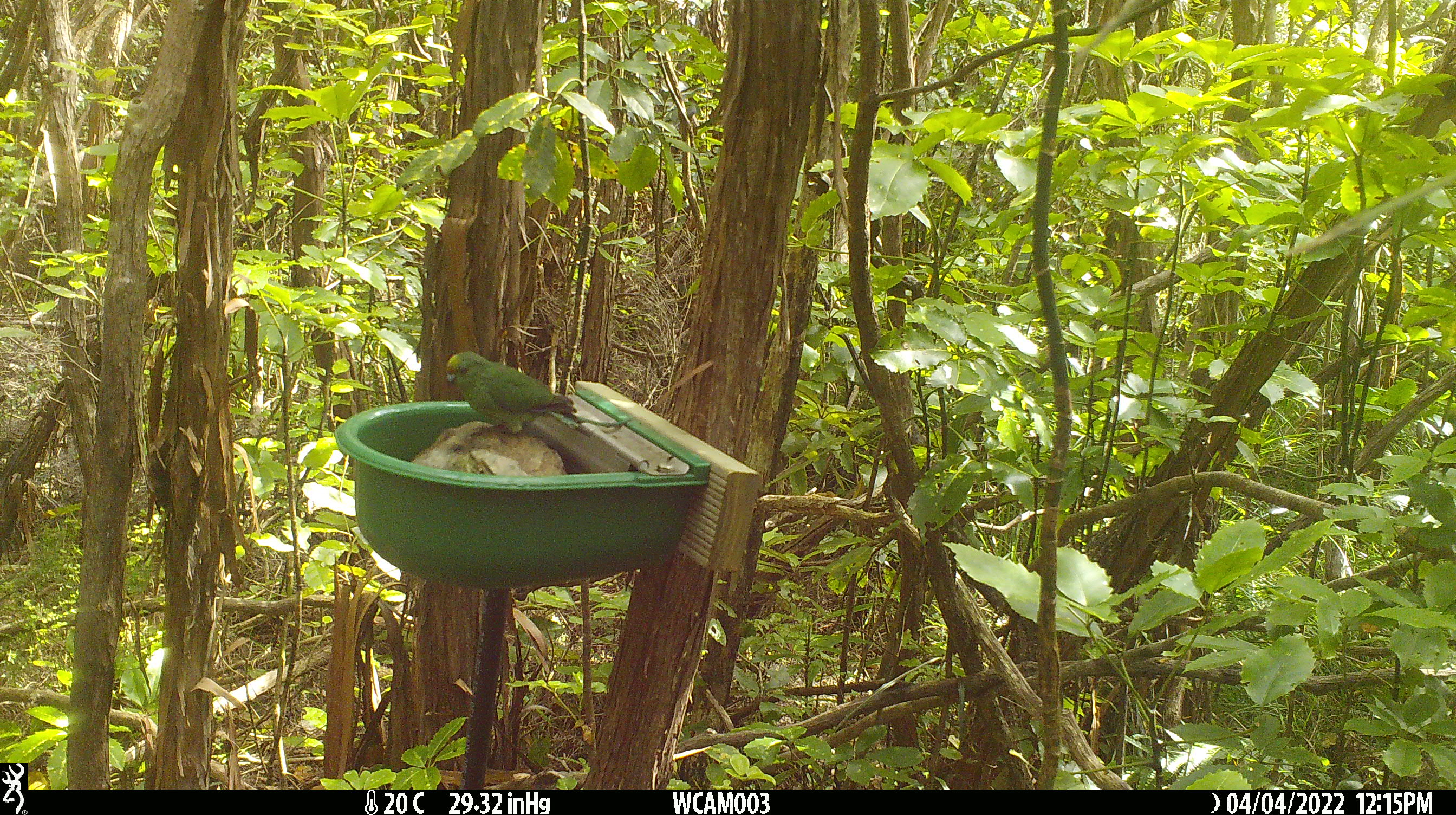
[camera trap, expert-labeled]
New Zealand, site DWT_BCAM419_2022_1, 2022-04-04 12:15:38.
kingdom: Animalia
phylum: Chordata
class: Aves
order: Psittaciformes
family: Psittaculidae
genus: Cyanoramphus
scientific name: Cyanoramphus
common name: parakeet